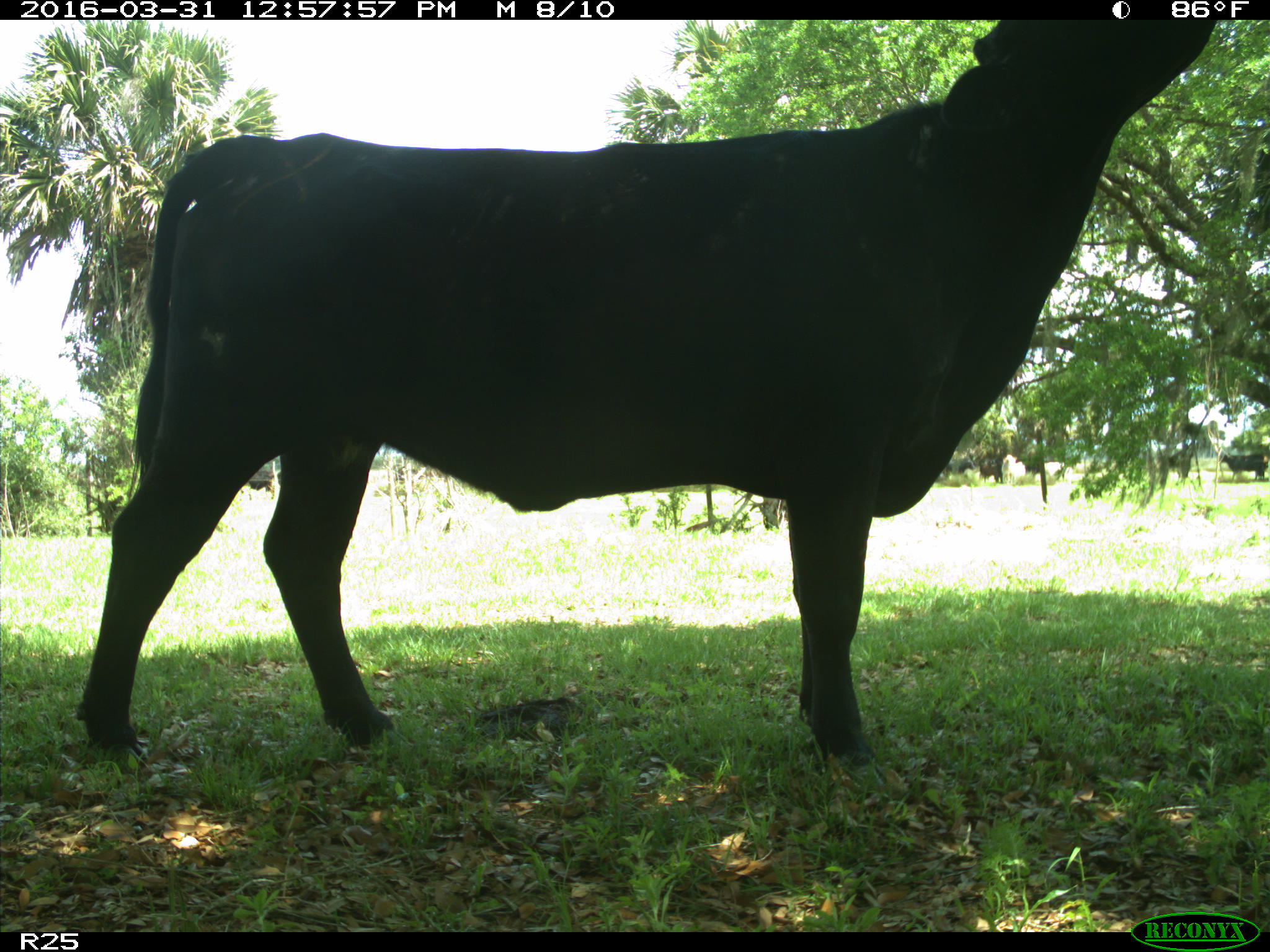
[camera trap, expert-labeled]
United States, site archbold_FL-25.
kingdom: Animalia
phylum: Chordata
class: Mammalia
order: Artiodactyla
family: Bovidae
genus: Bos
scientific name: Bos taurus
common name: domestic cow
Bos taurus (domestic cow).